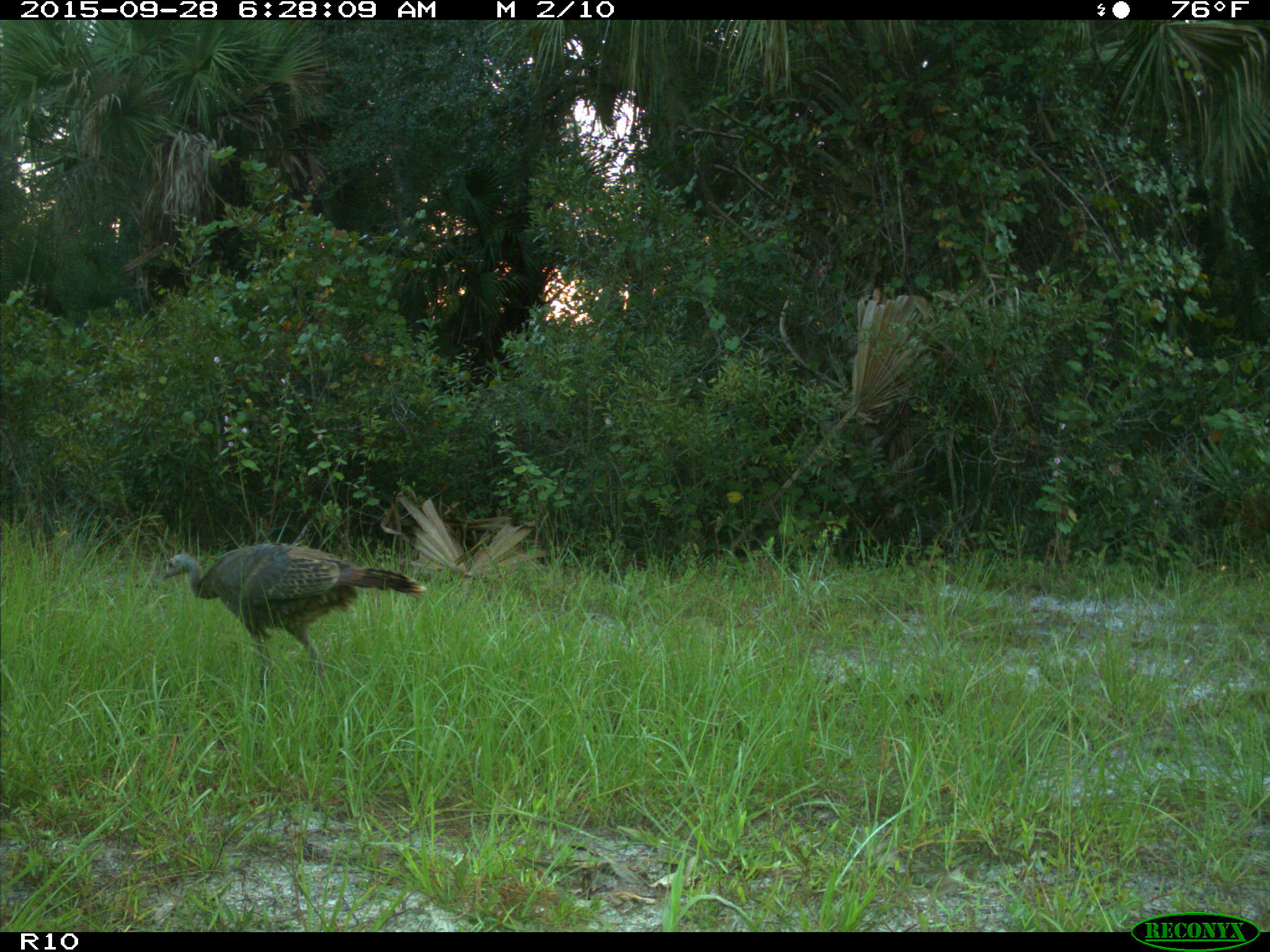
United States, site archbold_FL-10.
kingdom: Animalia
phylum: Chordata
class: Aves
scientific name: Aves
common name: birds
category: unidentified bird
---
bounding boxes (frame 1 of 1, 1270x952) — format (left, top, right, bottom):
animal: (160, 541, 428, 691)